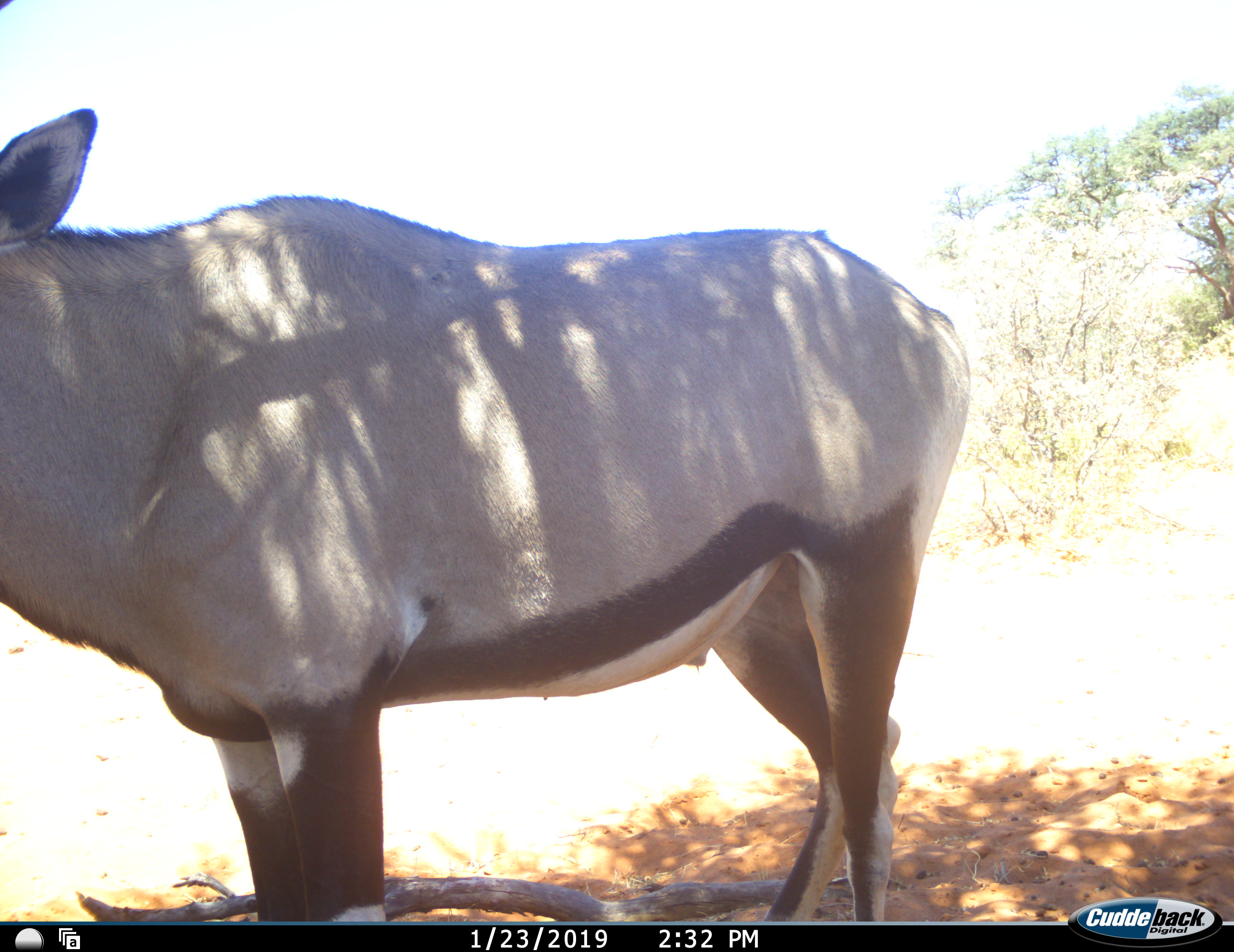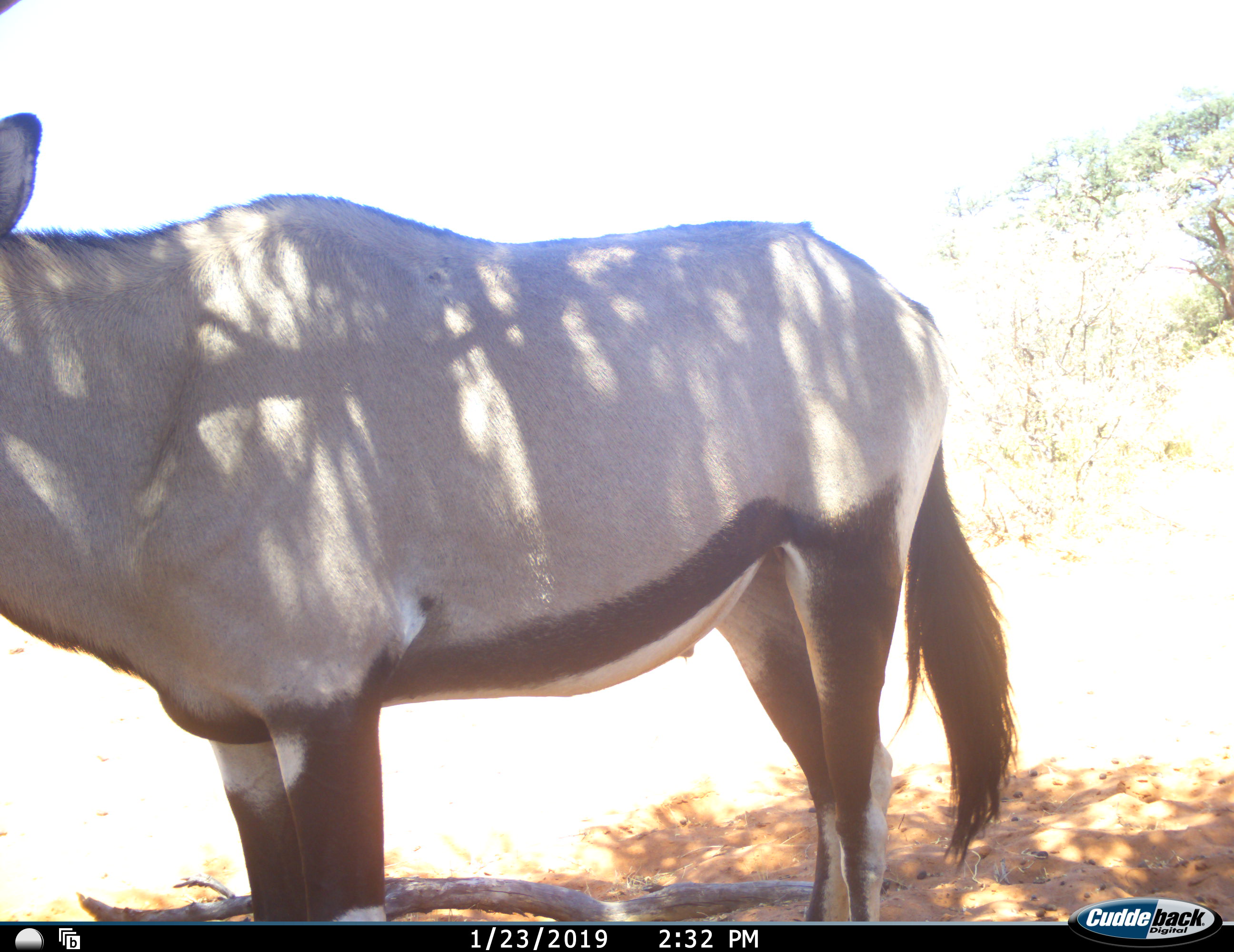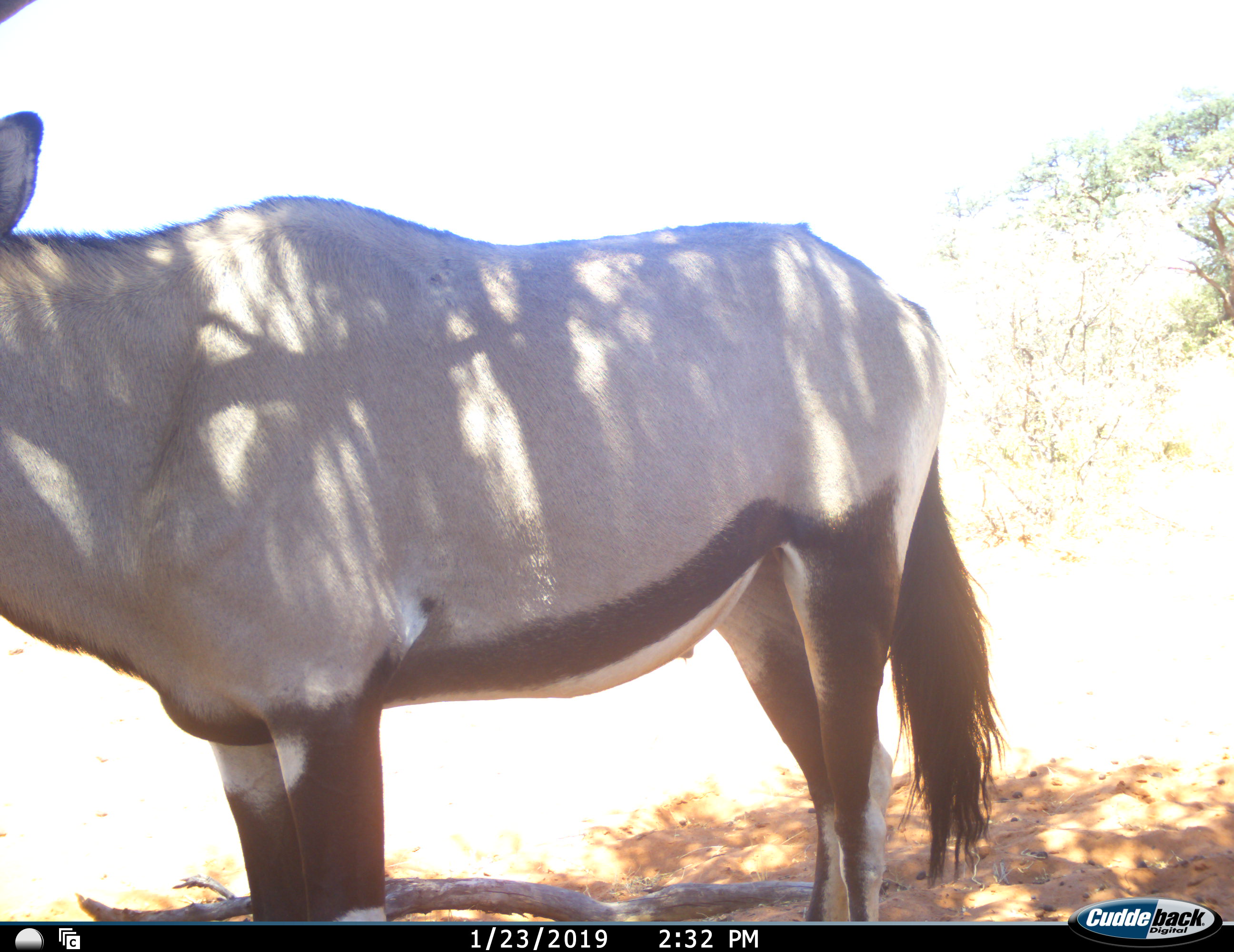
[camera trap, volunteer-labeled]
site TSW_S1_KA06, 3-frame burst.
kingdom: Animalia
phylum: Chordata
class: Mammalia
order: Artiodactyla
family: Bovidae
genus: Oryx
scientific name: Oryx gazella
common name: gemsbok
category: oryx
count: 1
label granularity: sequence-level